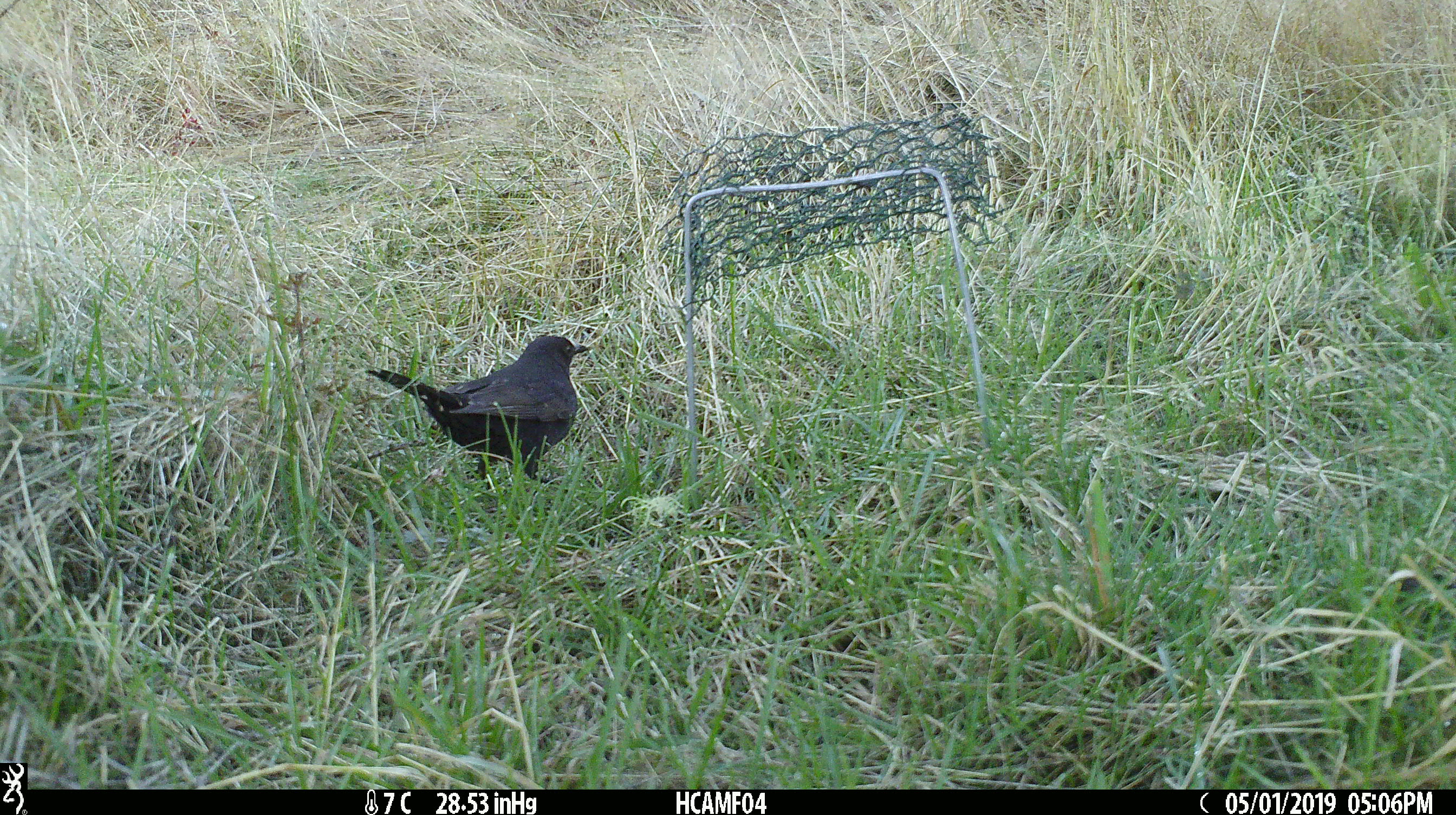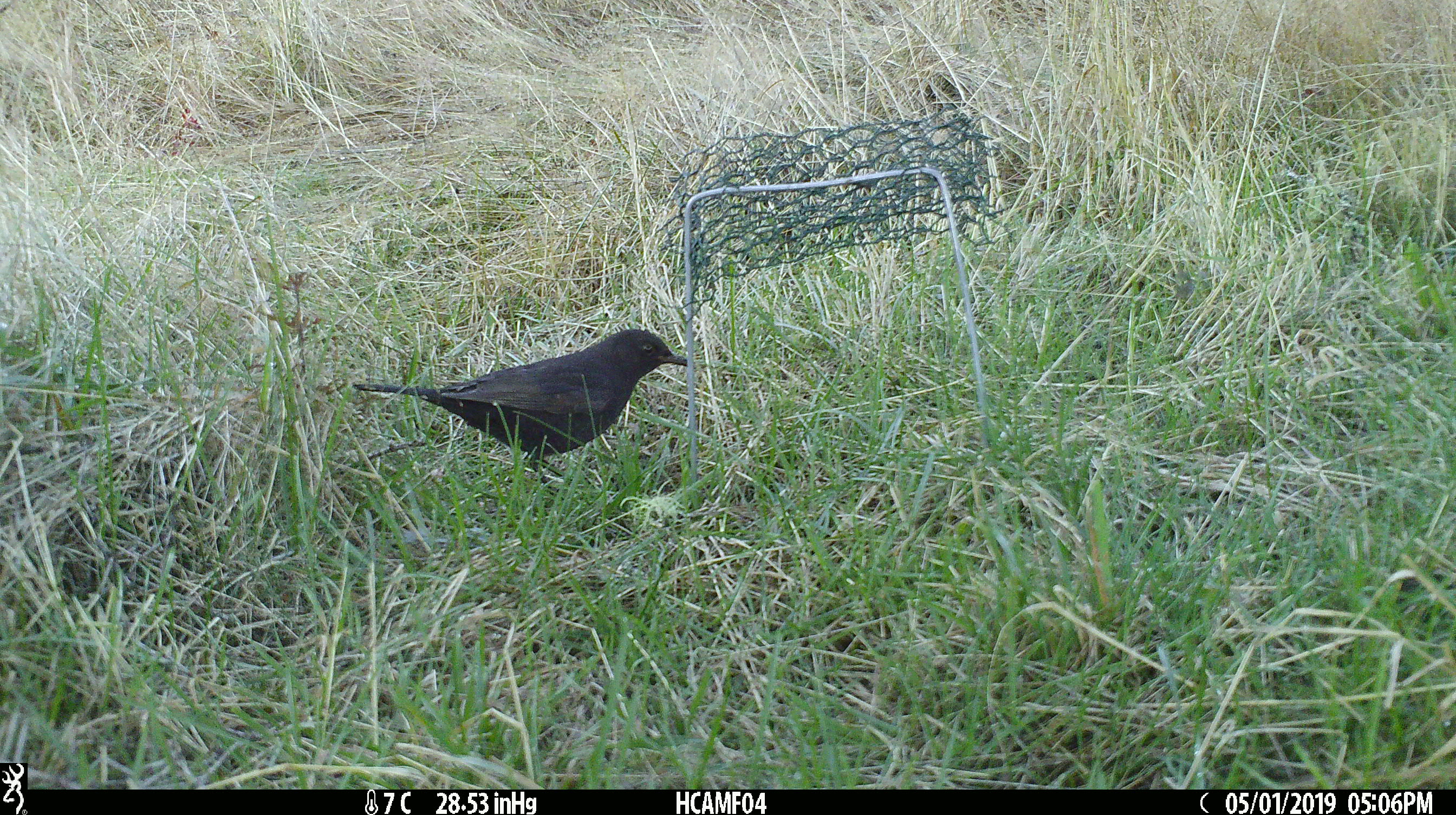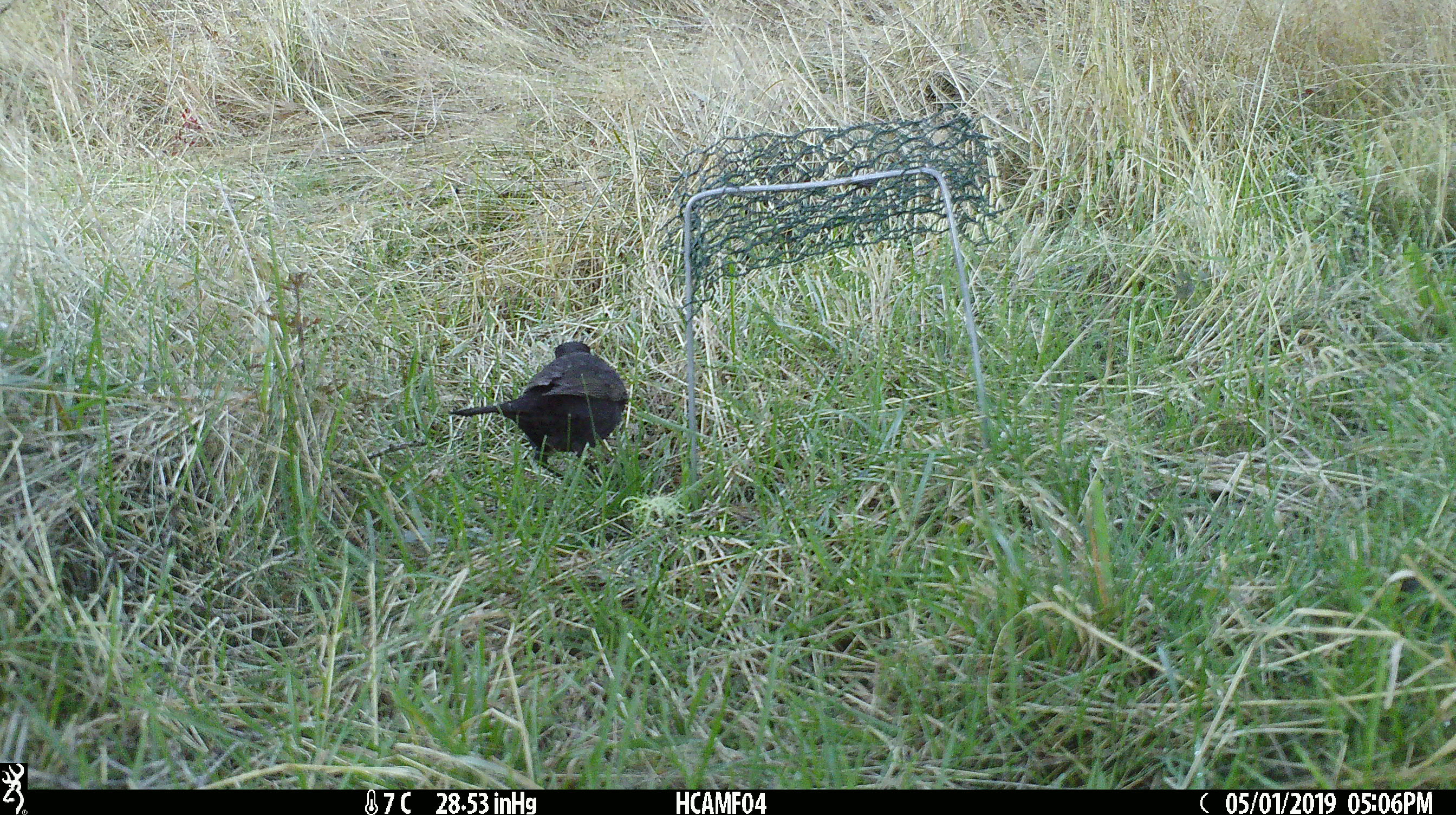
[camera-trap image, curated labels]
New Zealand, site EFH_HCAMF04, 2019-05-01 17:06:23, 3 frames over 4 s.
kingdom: Animalia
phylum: Chordata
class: Aves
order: Passeriformes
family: Turdidae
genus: Turdus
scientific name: Turdus merula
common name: eurasian blackbird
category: blackbird